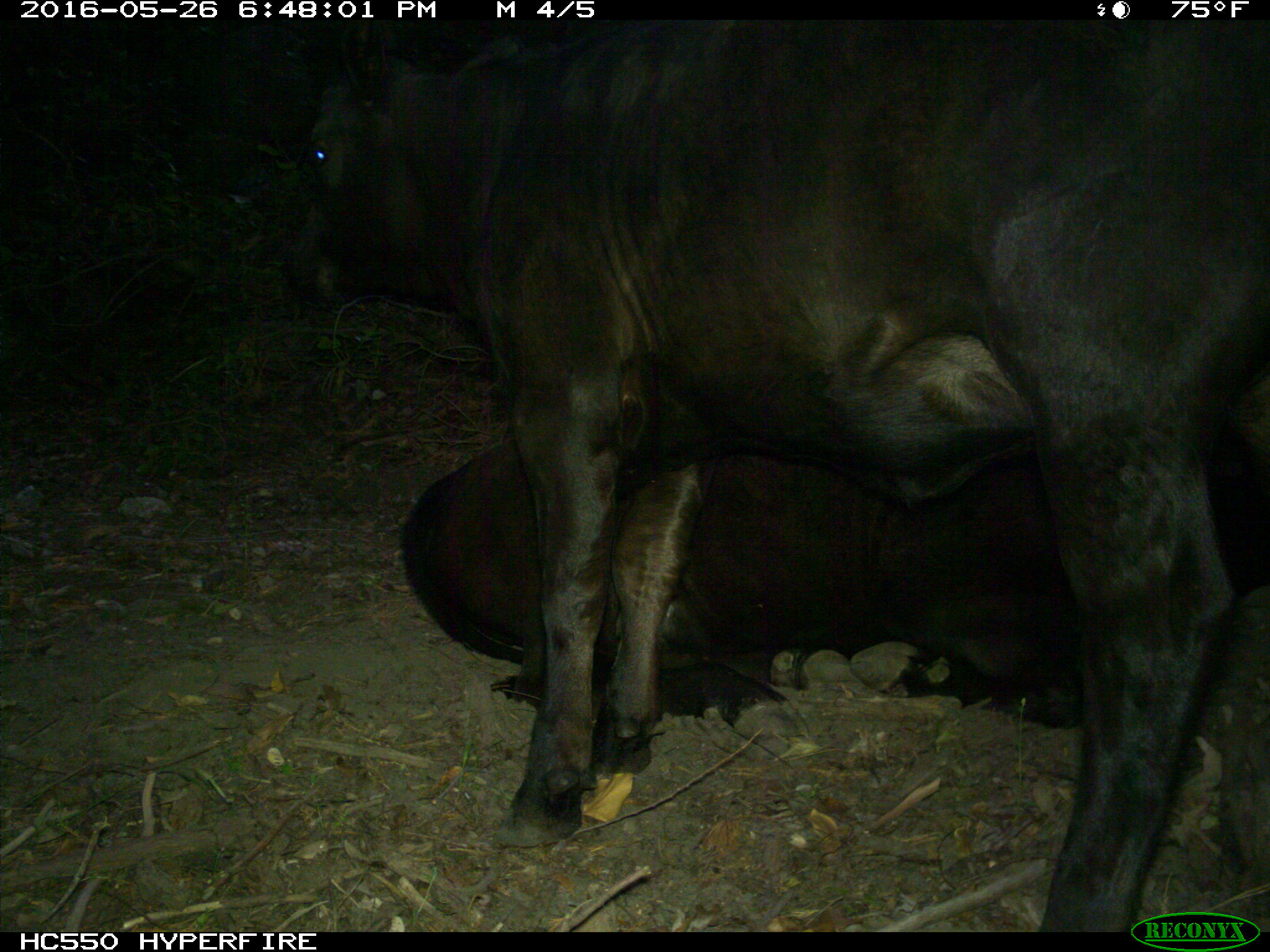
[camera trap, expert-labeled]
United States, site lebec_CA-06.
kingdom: Animalia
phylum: Chordata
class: Mammalia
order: Artiodactyla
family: Bovidae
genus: Bos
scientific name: Bos taurus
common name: domestic cow